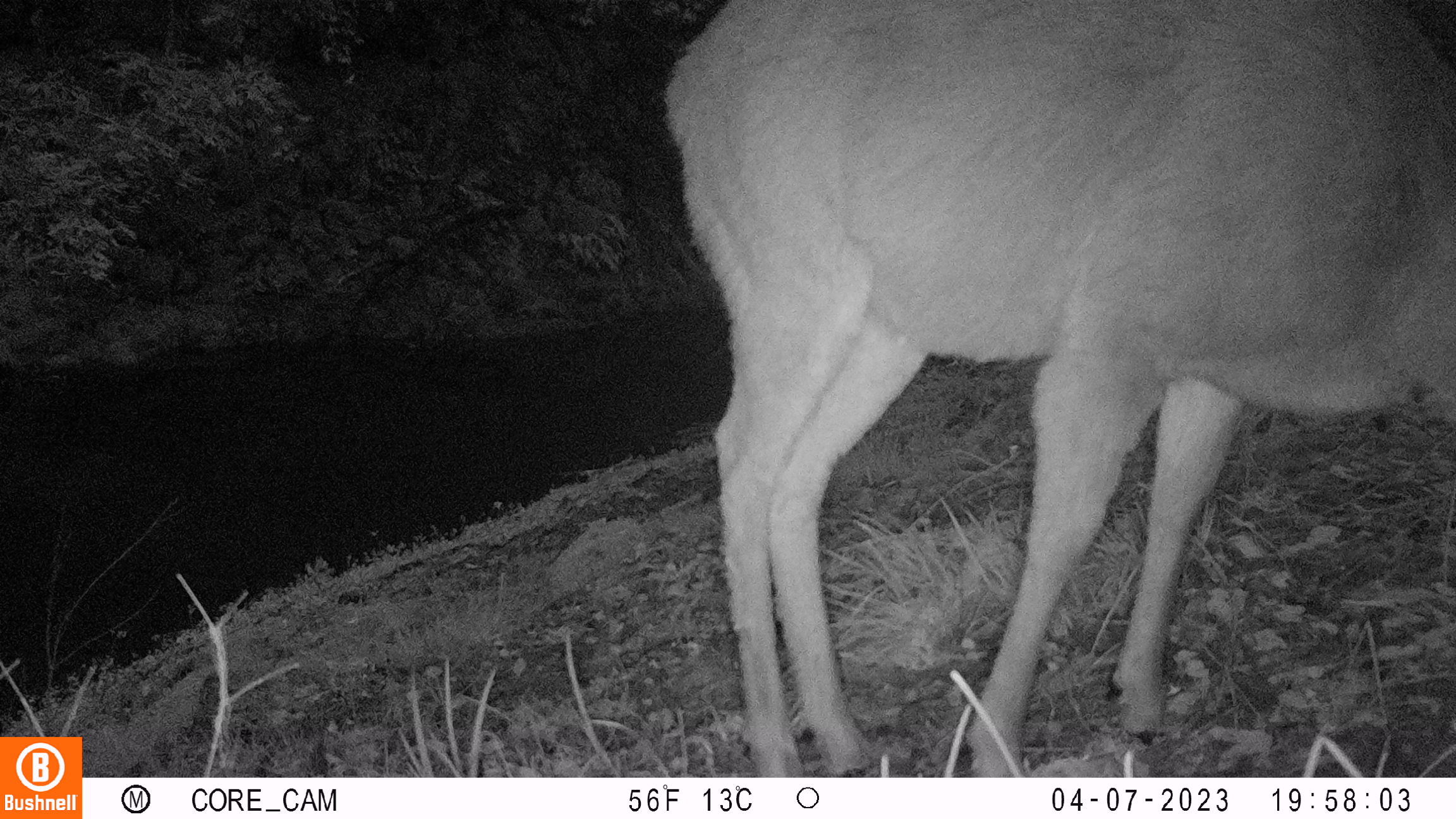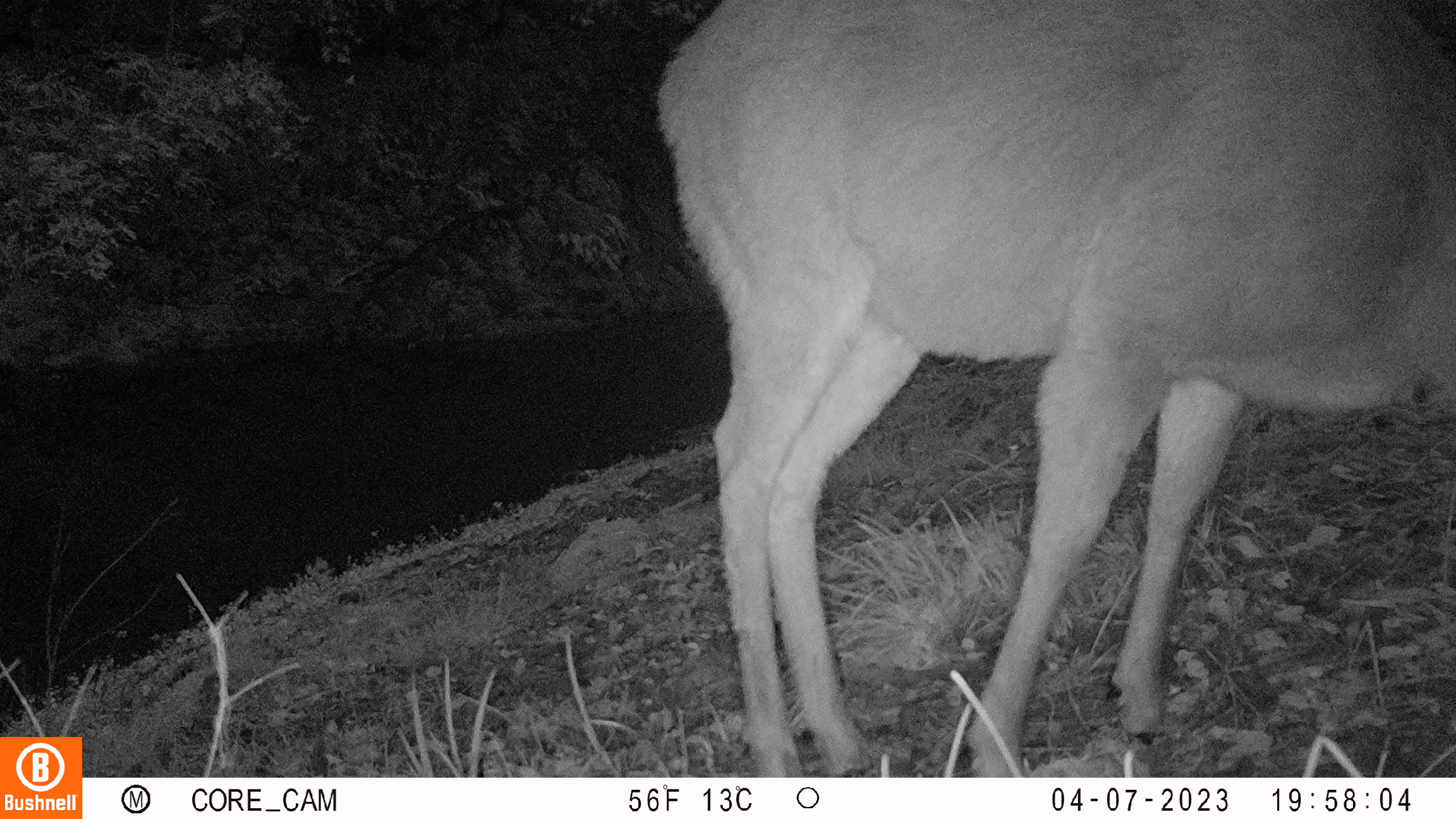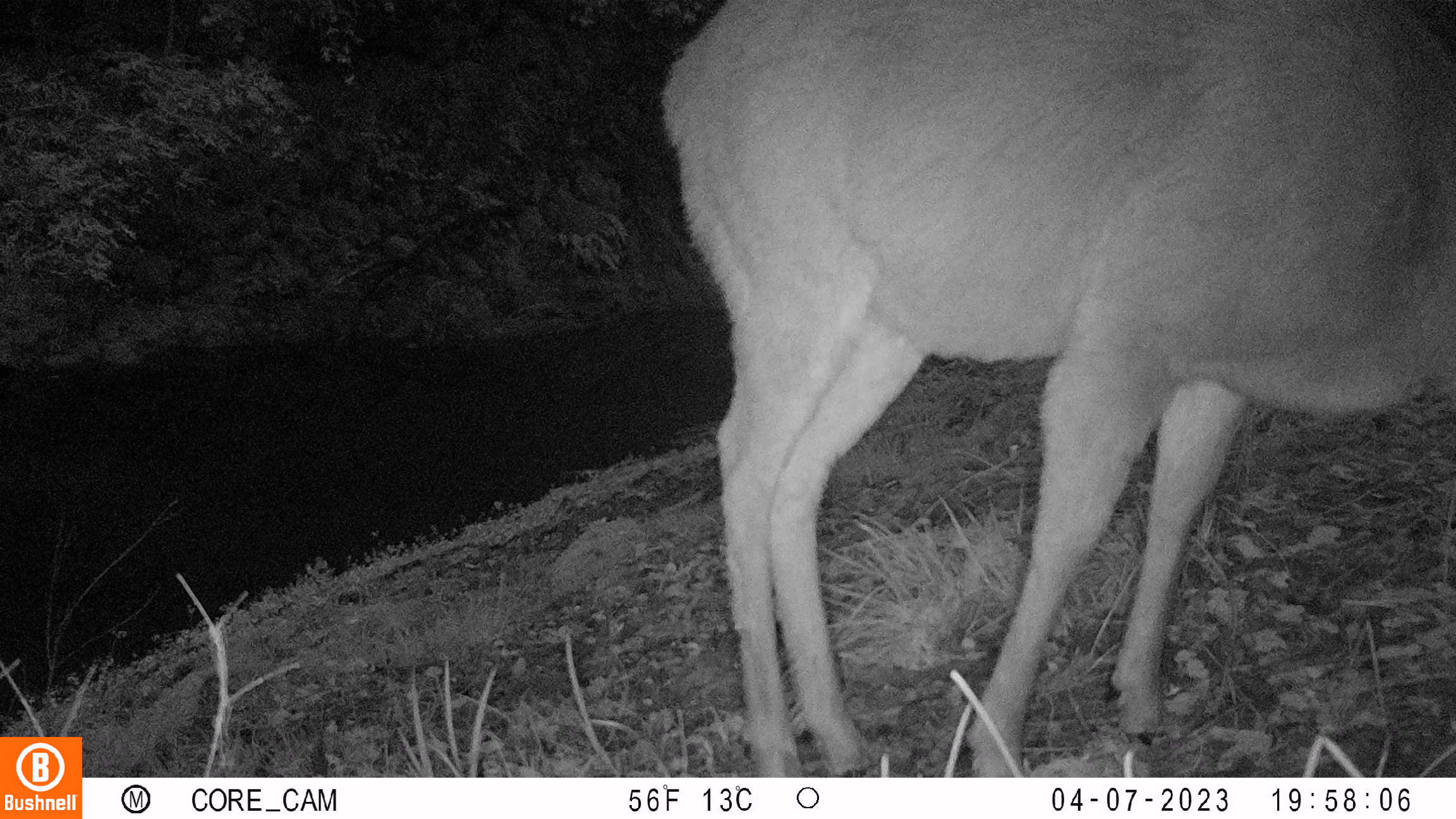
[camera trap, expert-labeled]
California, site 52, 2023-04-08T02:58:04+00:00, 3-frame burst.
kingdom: Animalia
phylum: Chordata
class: Mammalia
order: Artiodactyla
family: Cervidae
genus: Odocoileus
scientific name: Odocoileus hemionus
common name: mule deer